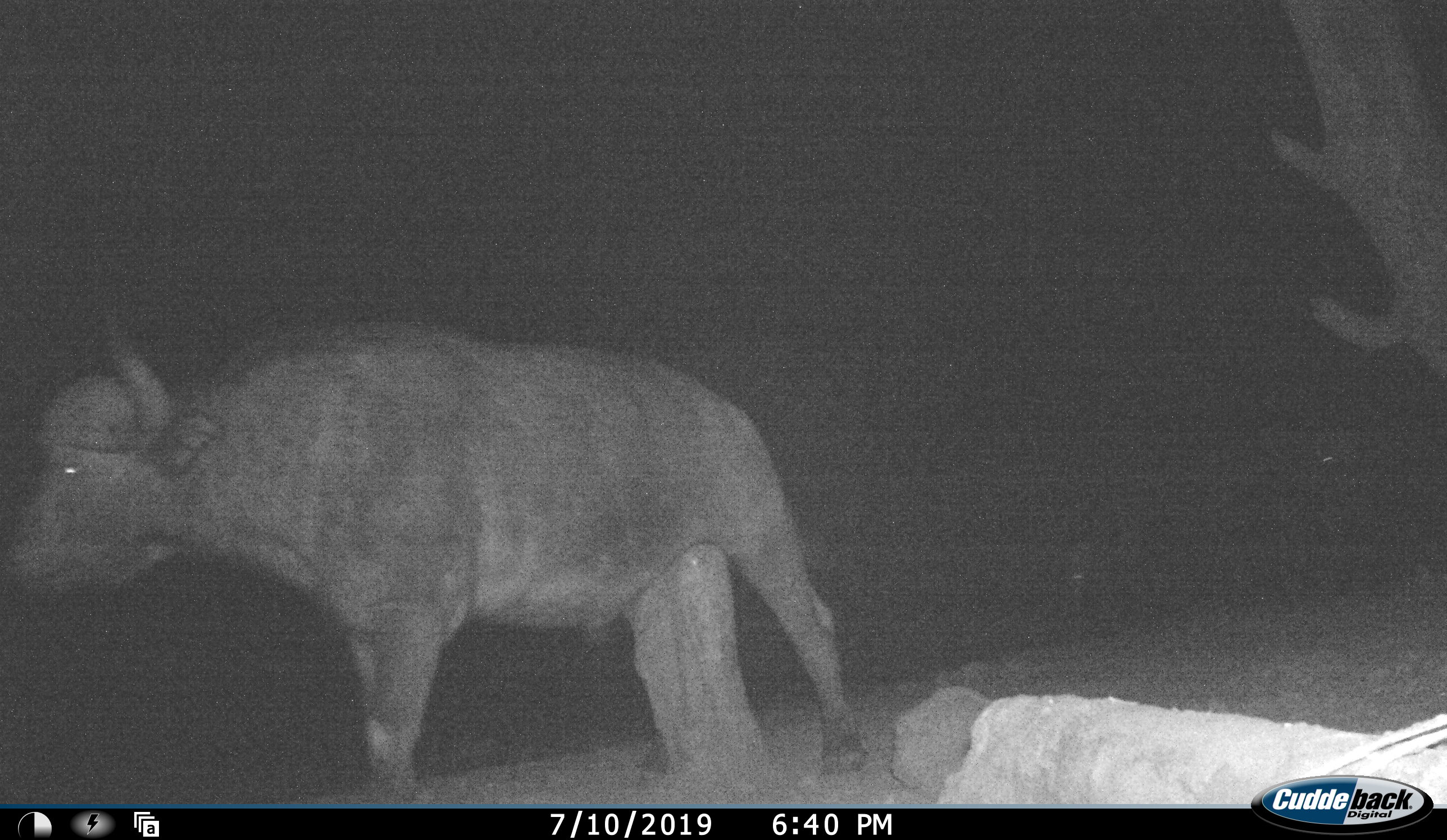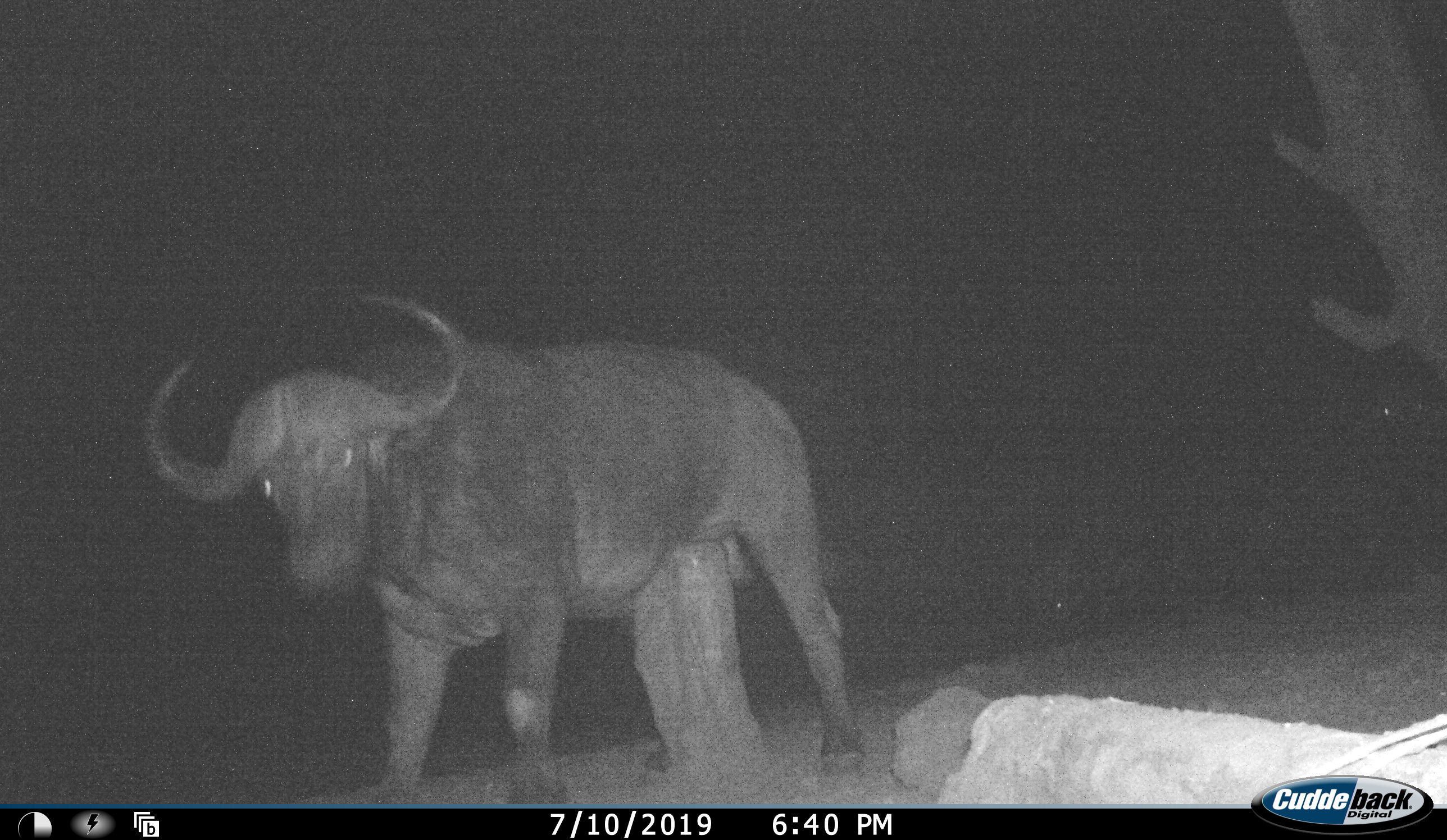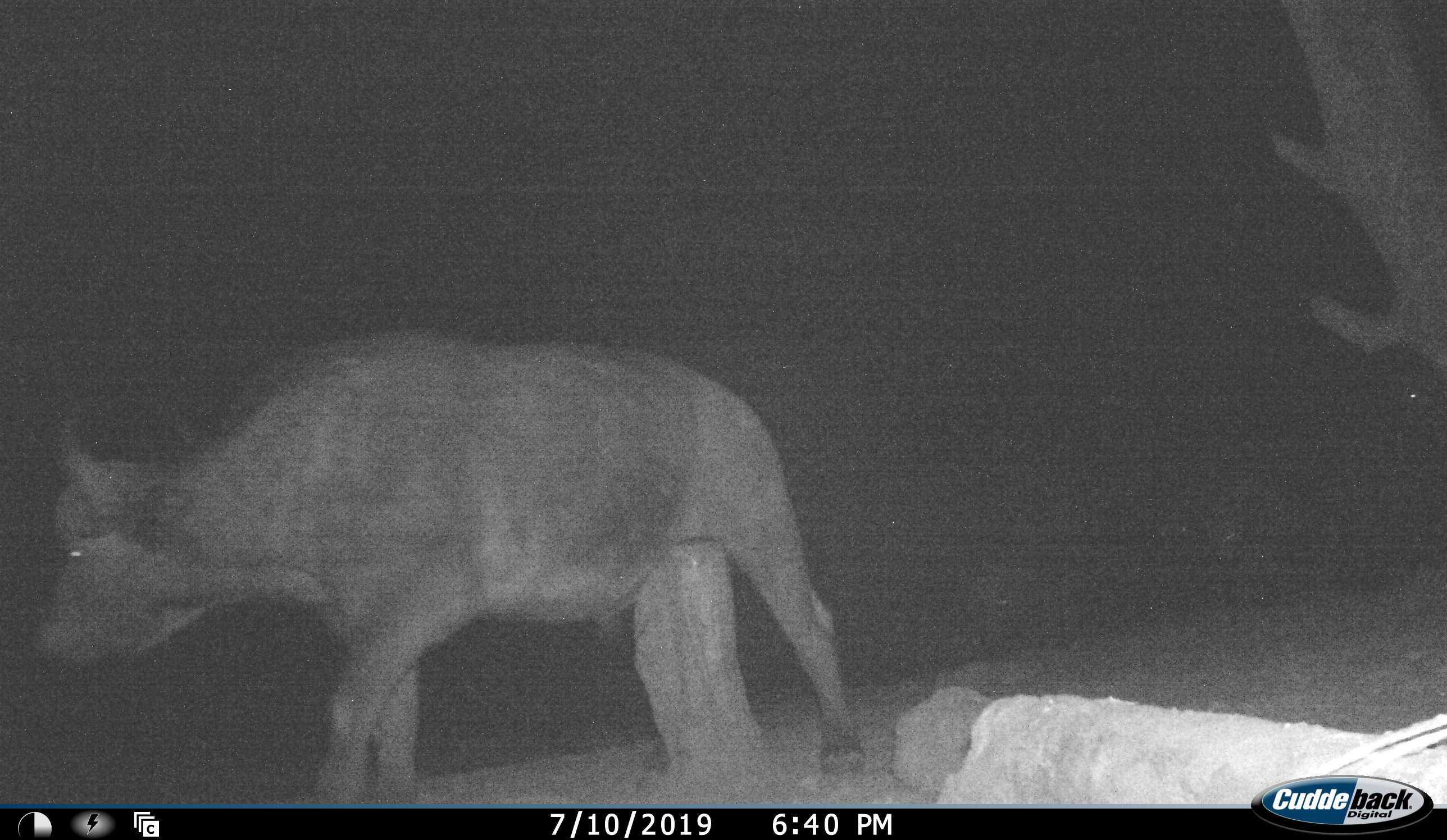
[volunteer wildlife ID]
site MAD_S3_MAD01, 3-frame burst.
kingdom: Animalia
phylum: Chordata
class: Mammalia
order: Artiodactyla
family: Bovidae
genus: Syncerus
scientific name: Syncerus caffer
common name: african buffalo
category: buffalo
Buffalo (african buffalo) (Syncerus caffer), count 1. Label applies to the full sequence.